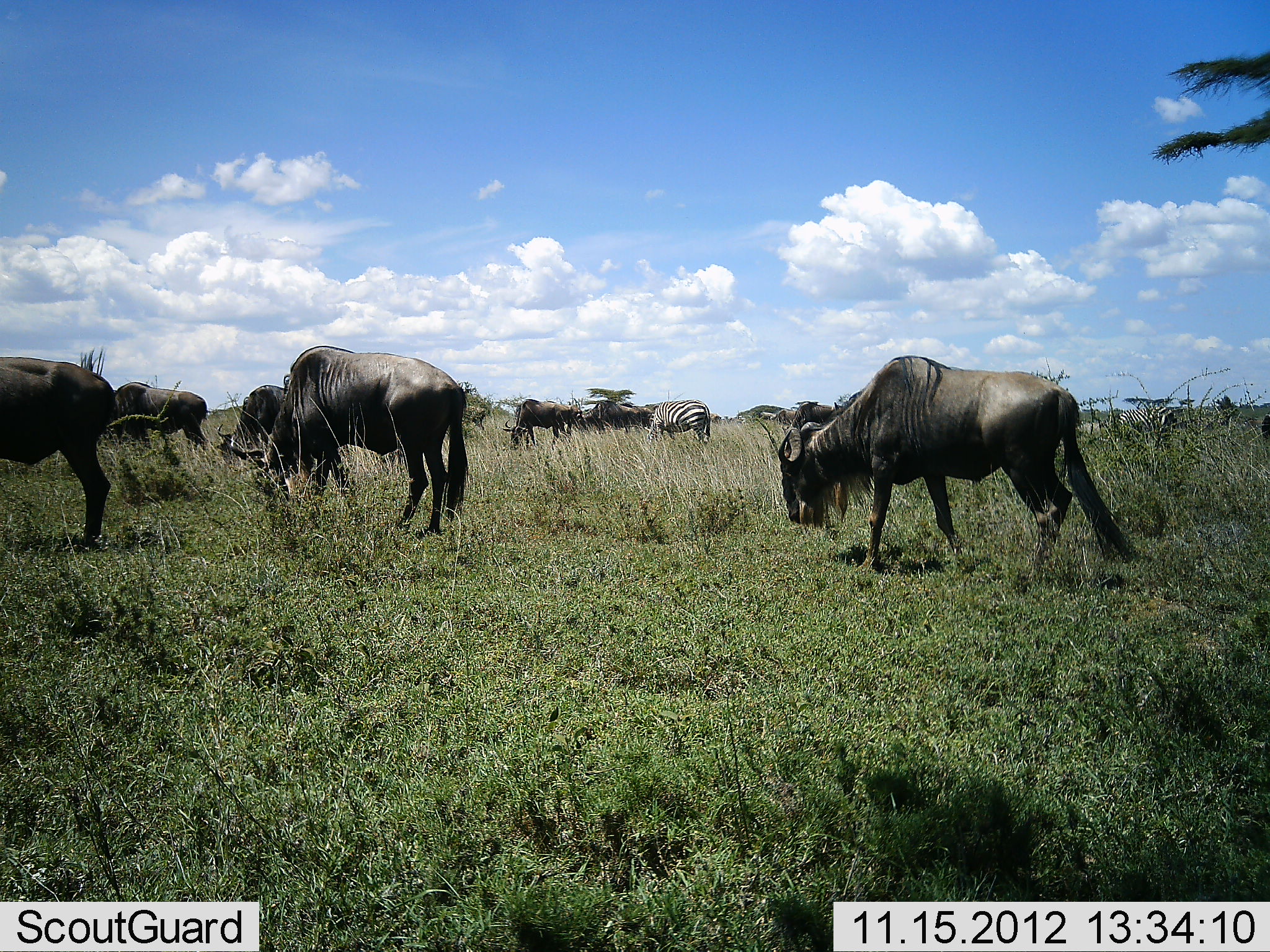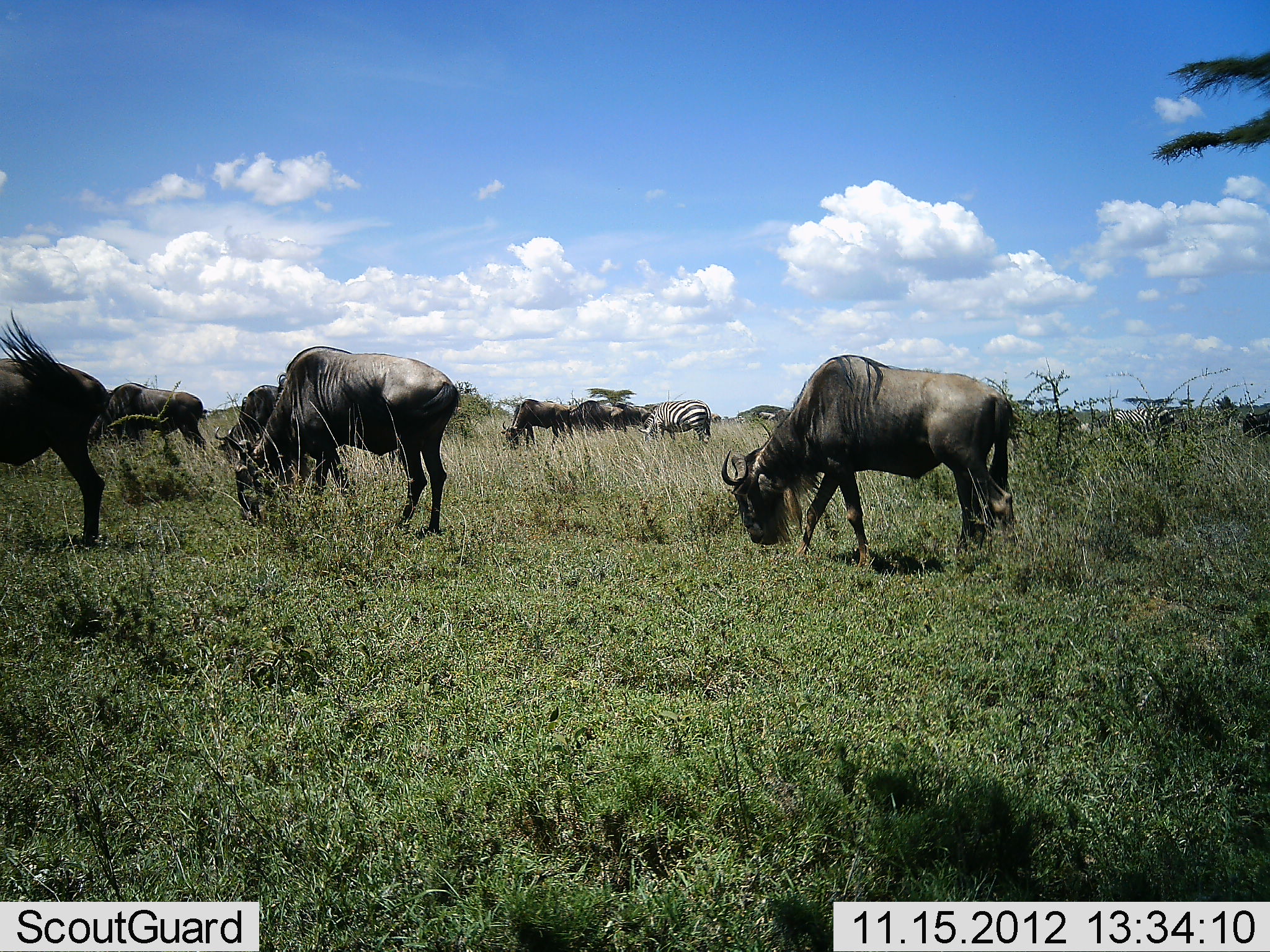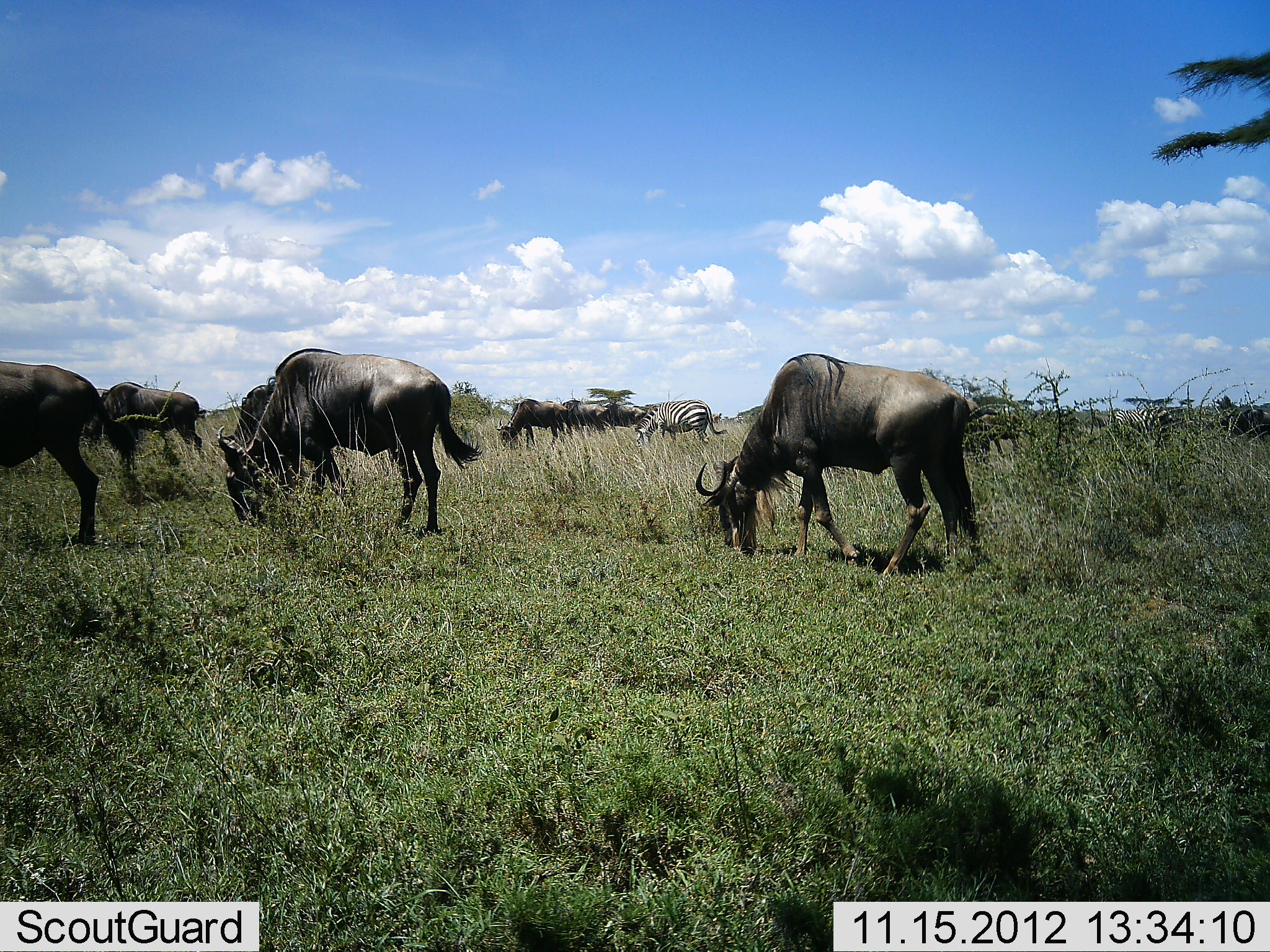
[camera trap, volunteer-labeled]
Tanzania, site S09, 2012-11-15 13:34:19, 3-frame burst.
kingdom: Animalia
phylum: Chordata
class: Mammalia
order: Artiodactyla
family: Bovidae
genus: Connochaetes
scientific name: Connochaetes taurinus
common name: blue wildebeest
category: wildebeest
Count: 8.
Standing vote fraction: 41%.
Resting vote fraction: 0%.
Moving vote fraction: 53%.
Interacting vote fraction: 0%.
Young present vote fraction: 0%.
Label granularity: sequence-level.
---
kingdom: Animalia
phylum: Chordata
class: Mammalia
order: Perissodactyla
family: Equidae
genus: Equus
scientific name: Equus quagga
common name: plains zebra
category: zebra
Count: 2.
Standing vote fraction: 44%.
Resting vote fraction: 0%.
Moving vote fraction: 31%.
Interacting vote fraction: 0%.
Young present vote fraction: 0%.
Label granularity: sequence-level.